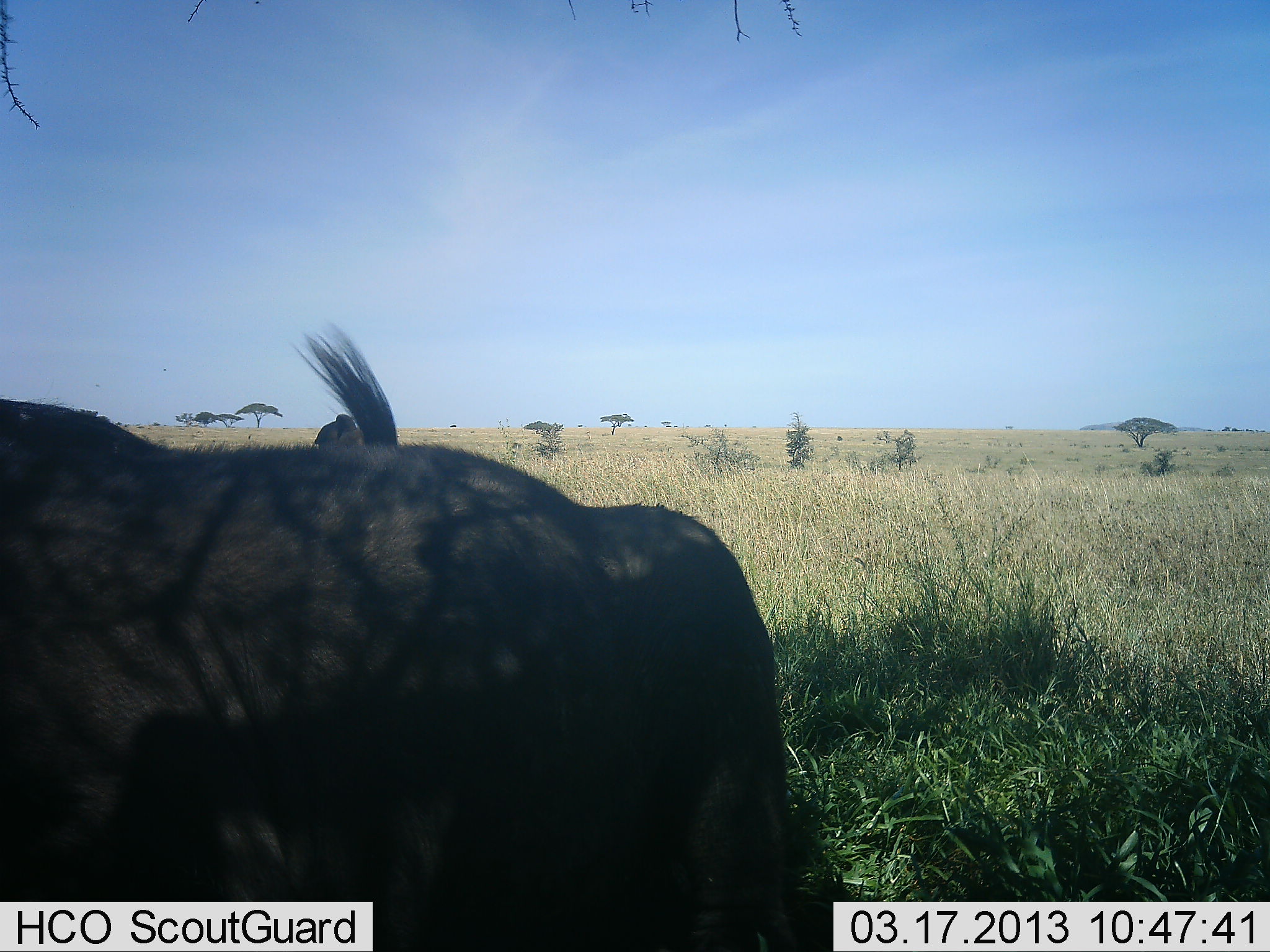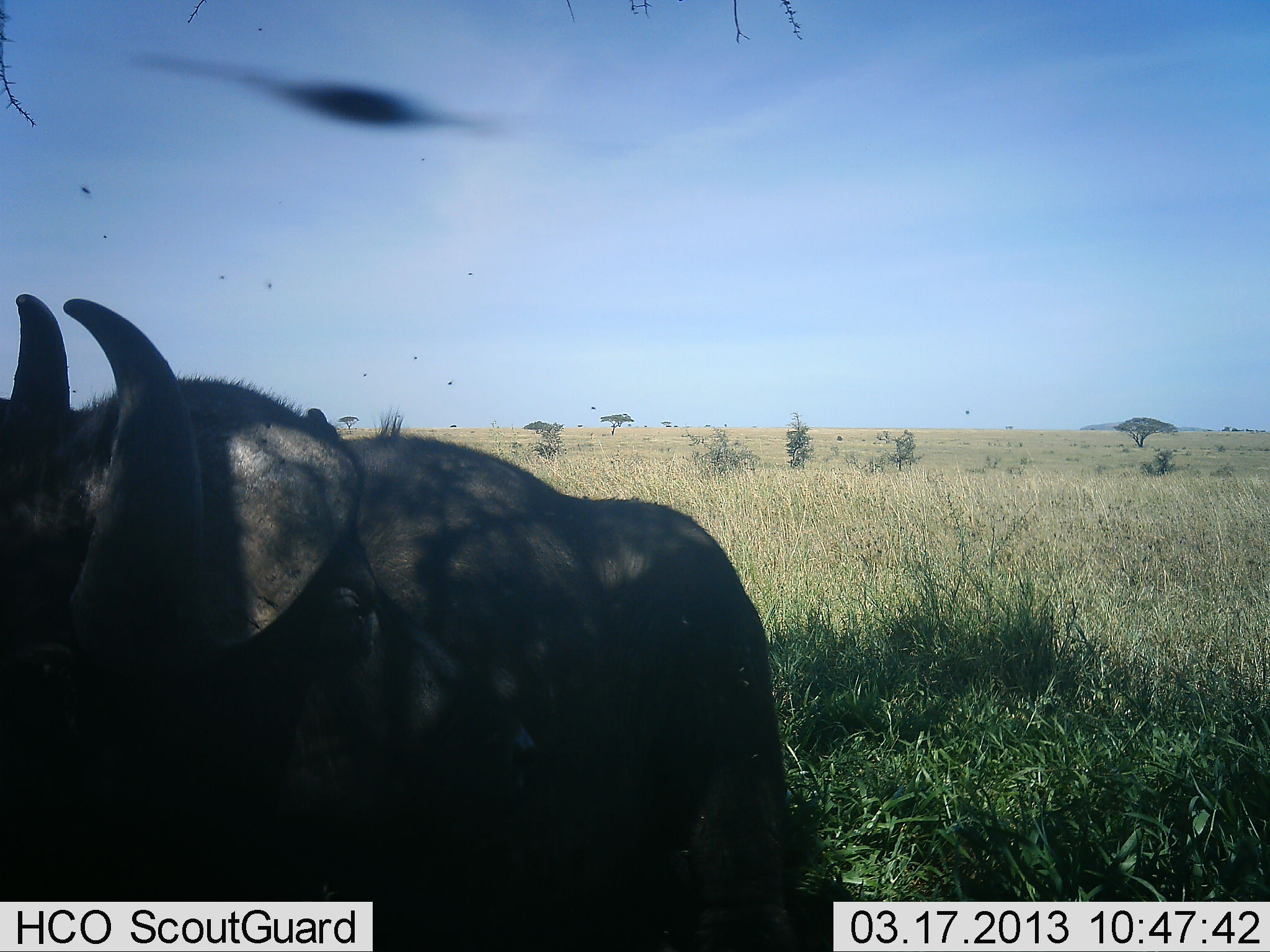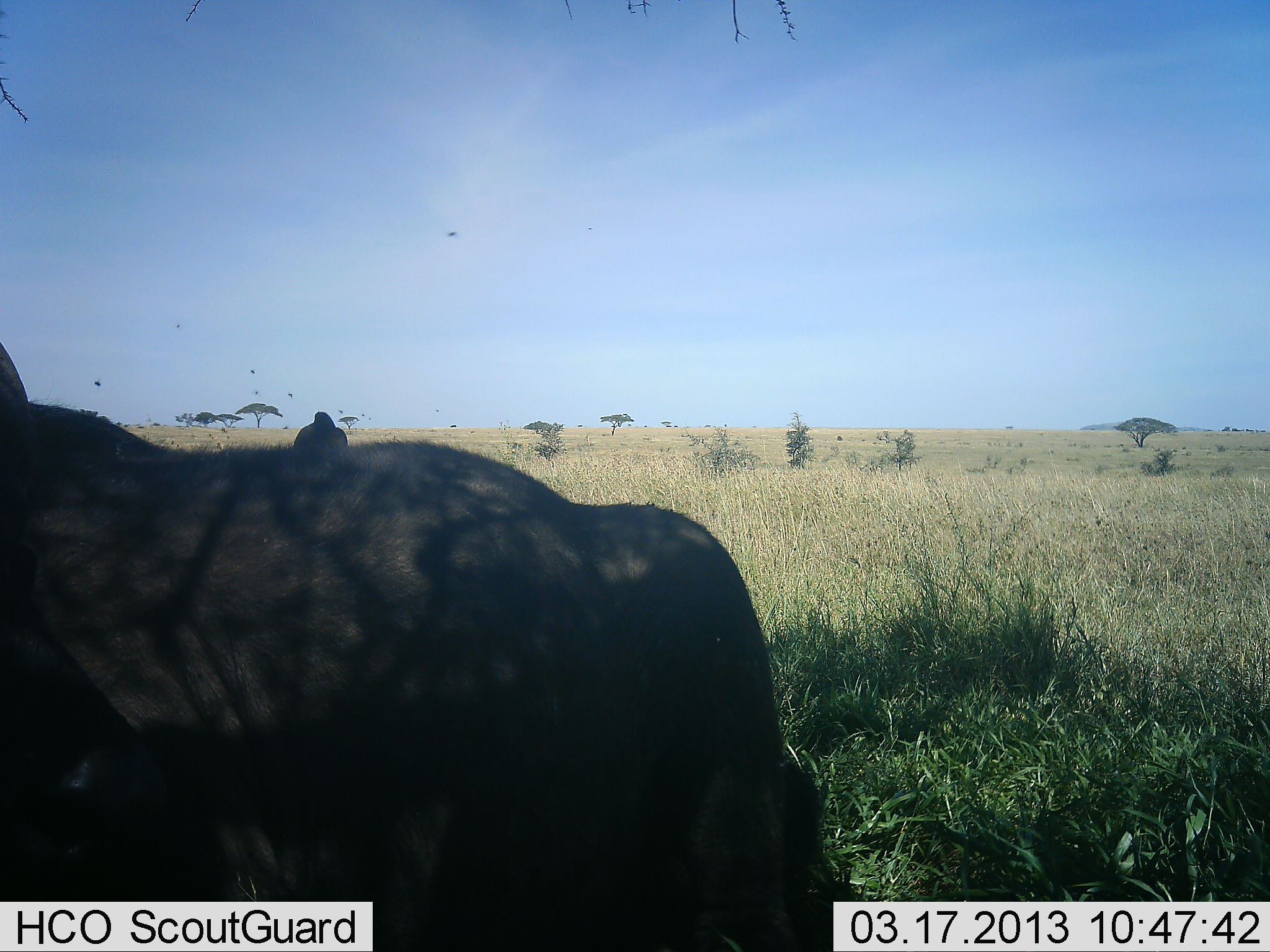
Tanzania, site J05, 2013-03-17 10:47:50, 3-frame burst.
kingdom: Animalia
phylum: Chordata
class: Mammalia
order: Artiodactyla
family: Bovidae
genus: Syncerus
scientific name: Syncerus caffer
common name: cape buffalo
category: buffalo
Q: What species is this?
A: Buffalo (cape buffalo) (Syncerus caffer).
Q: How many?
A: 1.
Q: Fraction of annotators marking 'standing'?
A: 57%.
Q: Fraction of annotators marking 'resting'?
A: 39%.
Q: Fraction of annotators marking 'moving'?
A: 0%.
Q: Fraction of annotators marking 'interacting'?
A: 0%.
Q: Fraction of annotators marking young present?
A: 4%.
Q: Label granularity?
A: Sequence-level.